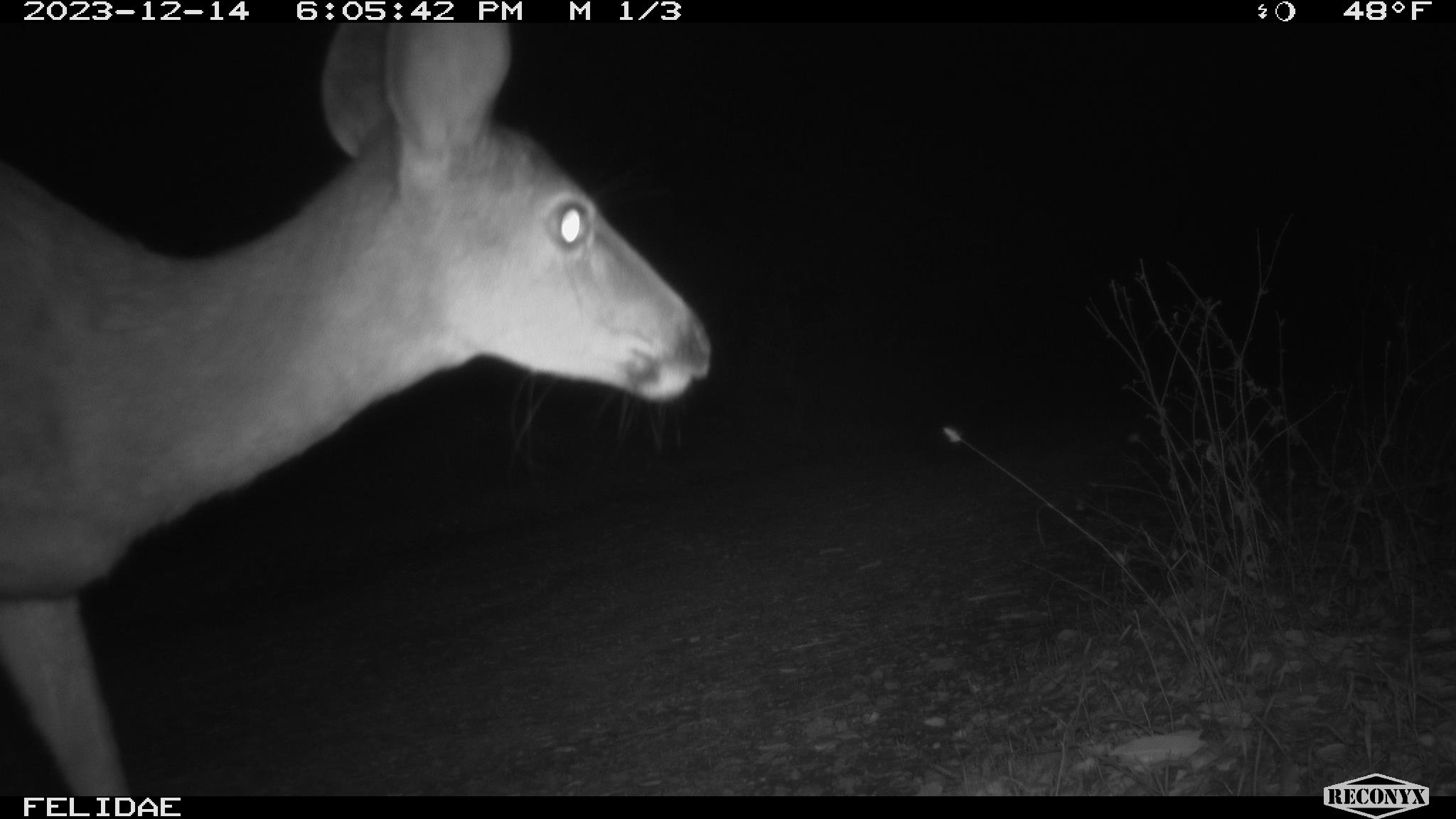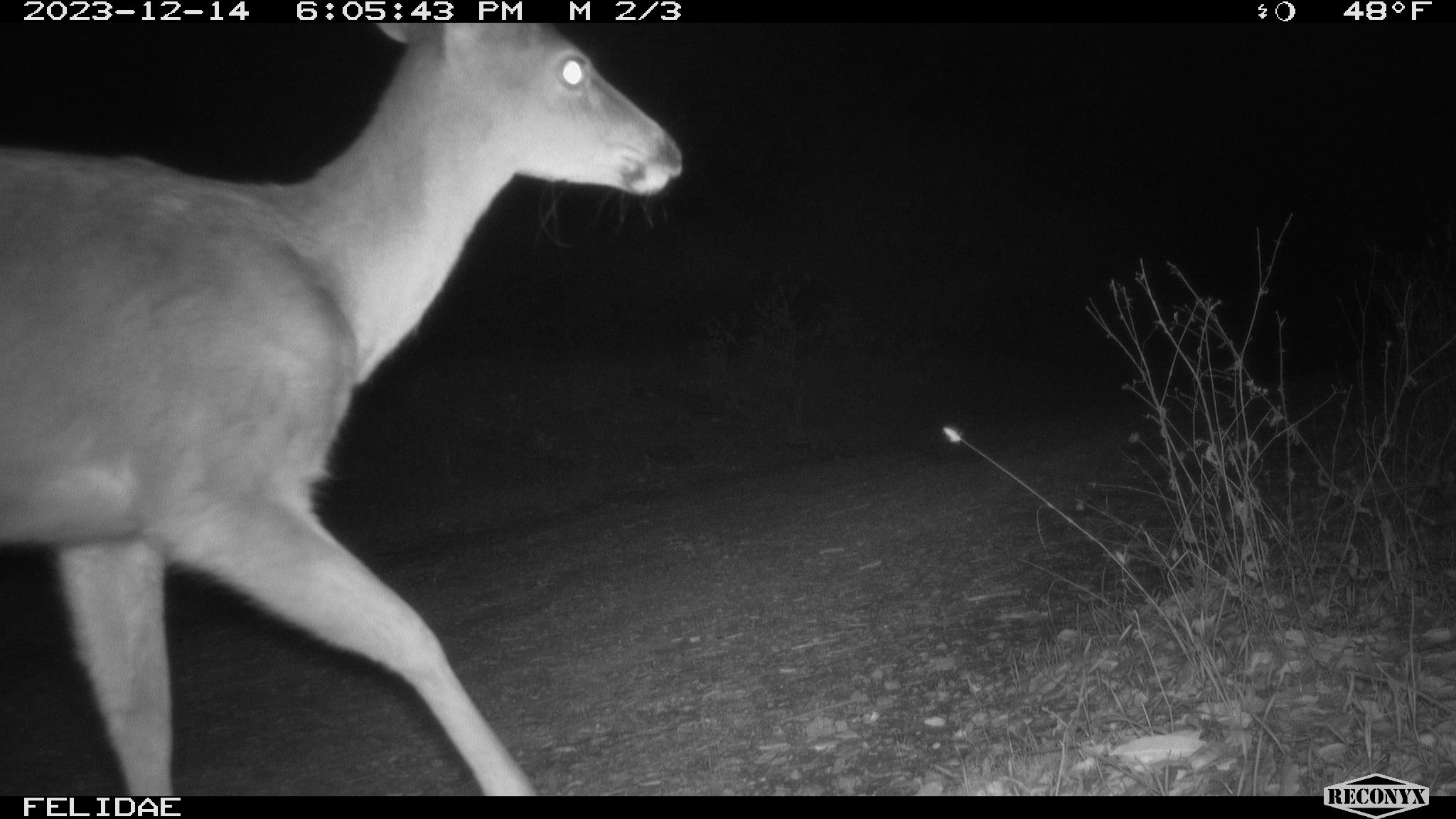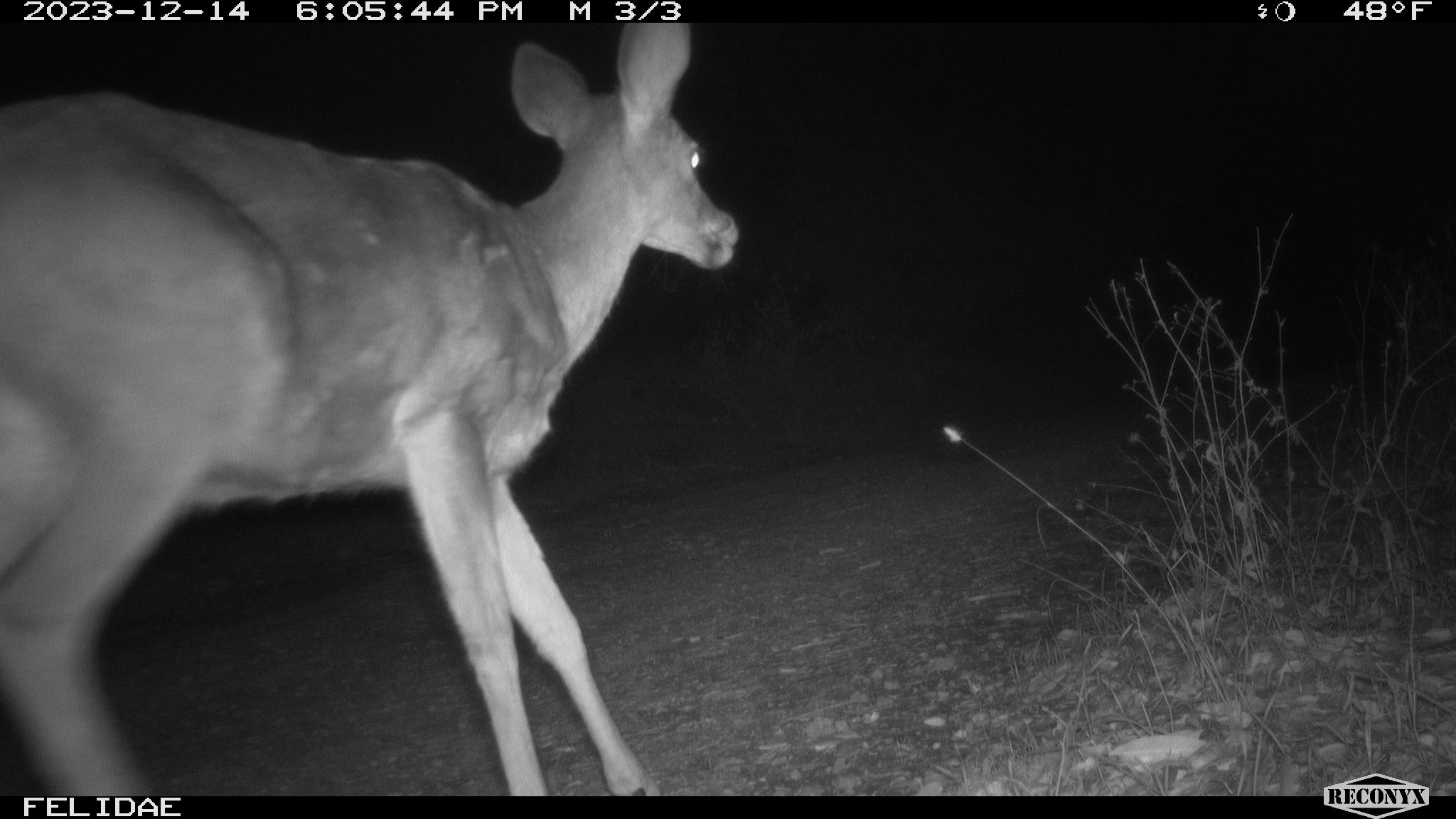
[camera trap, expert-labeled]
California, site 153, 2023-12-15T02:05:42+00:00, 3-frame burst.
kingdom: Animalia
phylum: Chordata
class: Mammalia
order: Artiodactyla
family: Cervidae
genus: Odocoileus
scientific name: Odocoileus hemionus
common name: mule deer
Mule deer (Odocoileus hemionus).